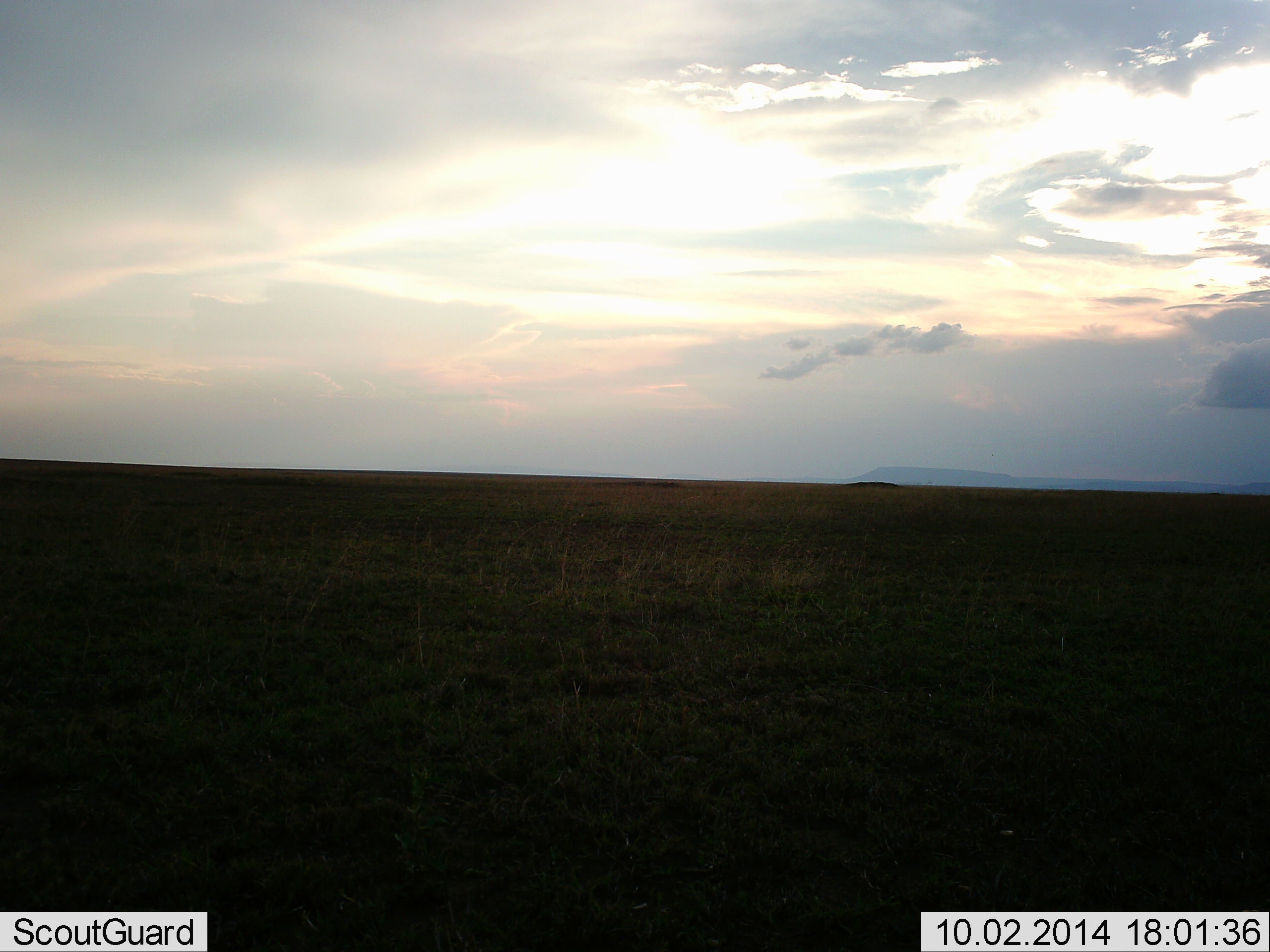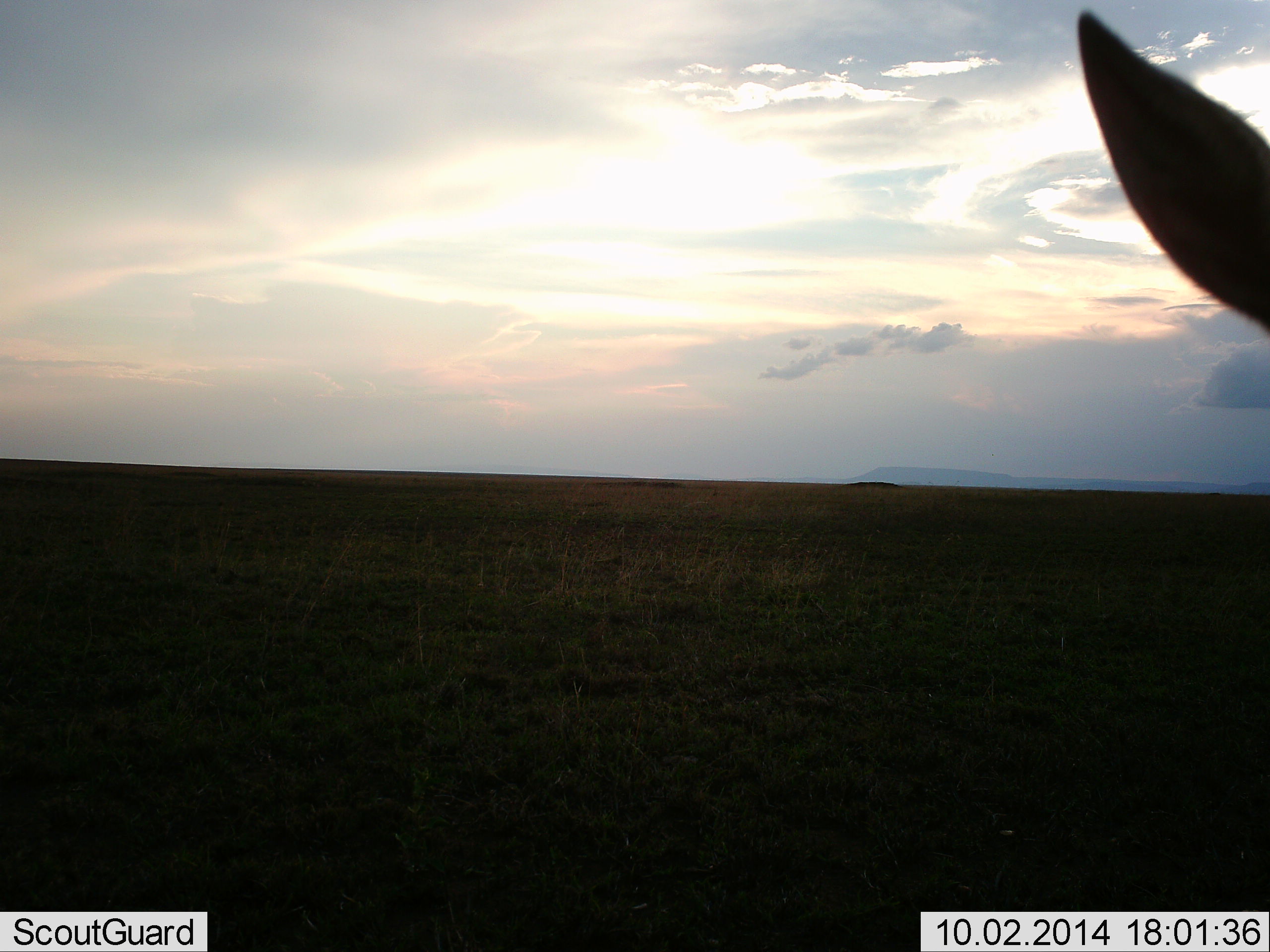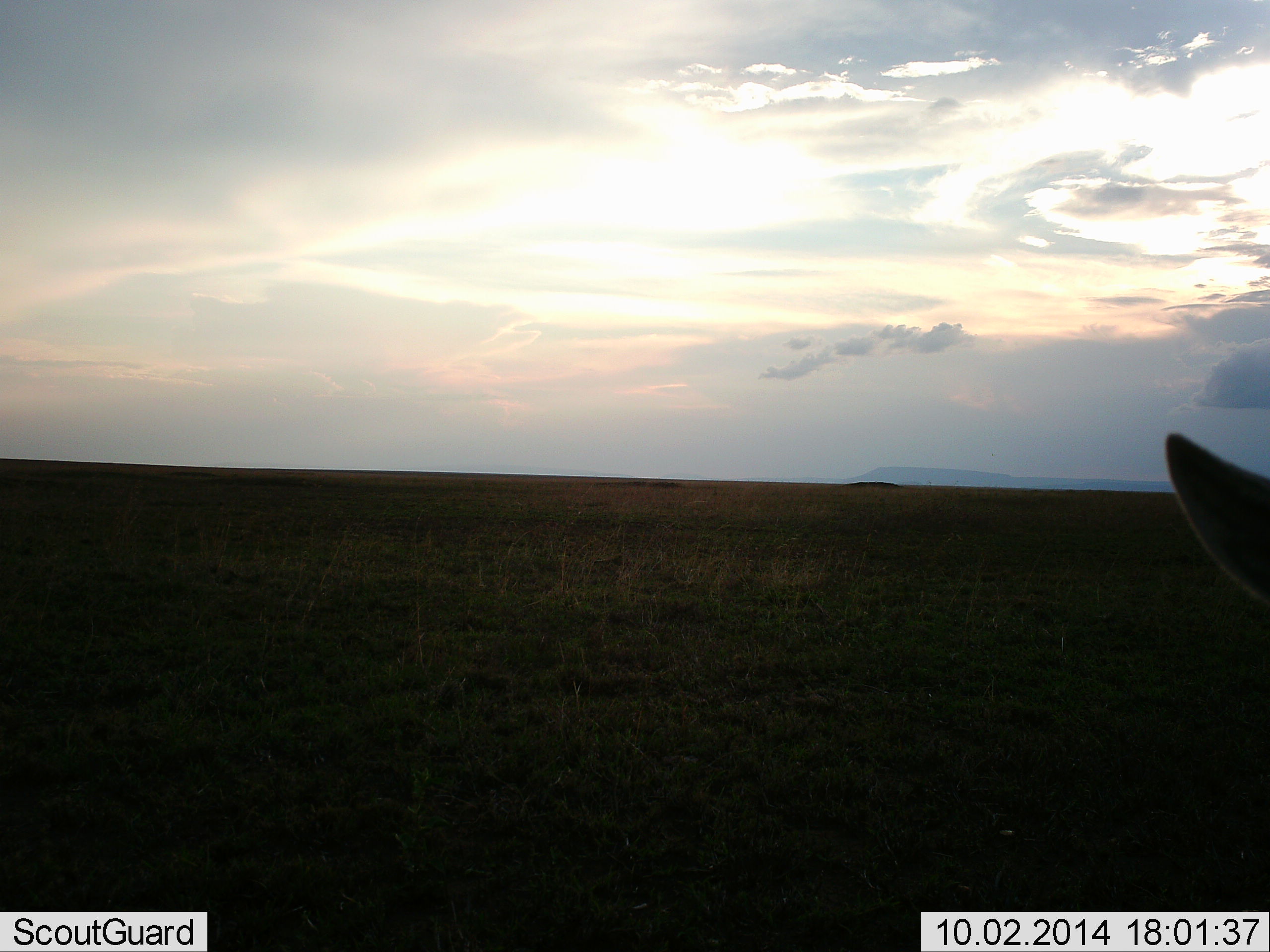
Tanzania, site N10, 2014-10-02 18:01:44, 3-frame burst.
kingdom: Animalia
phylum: Chordata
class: Mammalia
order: Artiodactyla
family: Bovidae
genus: Eudorcas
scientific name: Eudorcas thomsonii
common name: thomson's gazelle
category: gazellethomsons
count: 1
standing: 75%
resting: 0%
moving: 25%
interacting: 0%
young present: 0%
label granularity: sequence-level